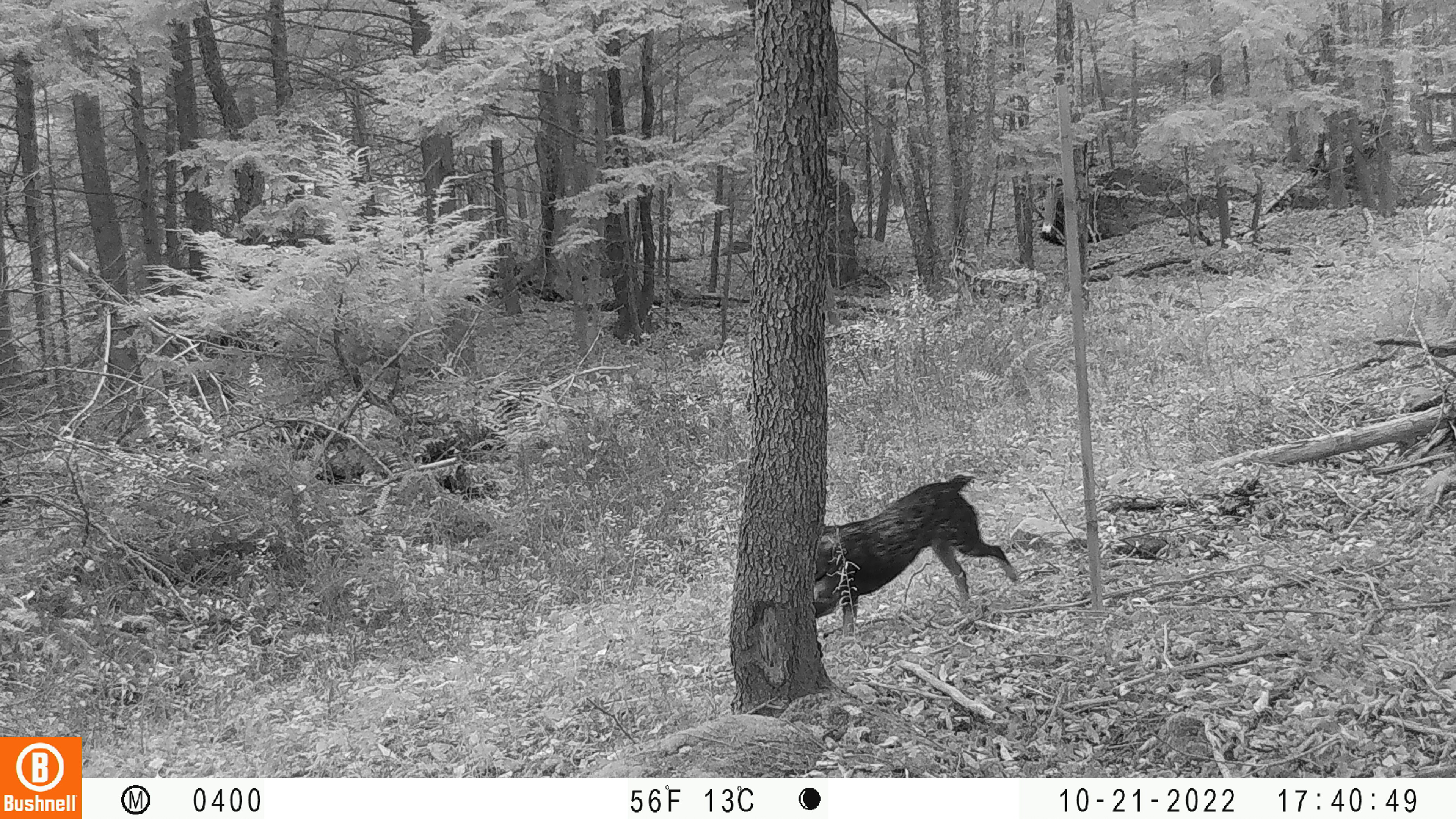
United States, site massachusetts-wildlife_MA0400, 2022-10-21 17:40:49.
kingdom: Animalia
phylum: Chordata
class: Mammalia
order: Carnivora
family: Canidae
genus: Canis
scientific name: Canis familiaris familiaris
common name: domestic dog